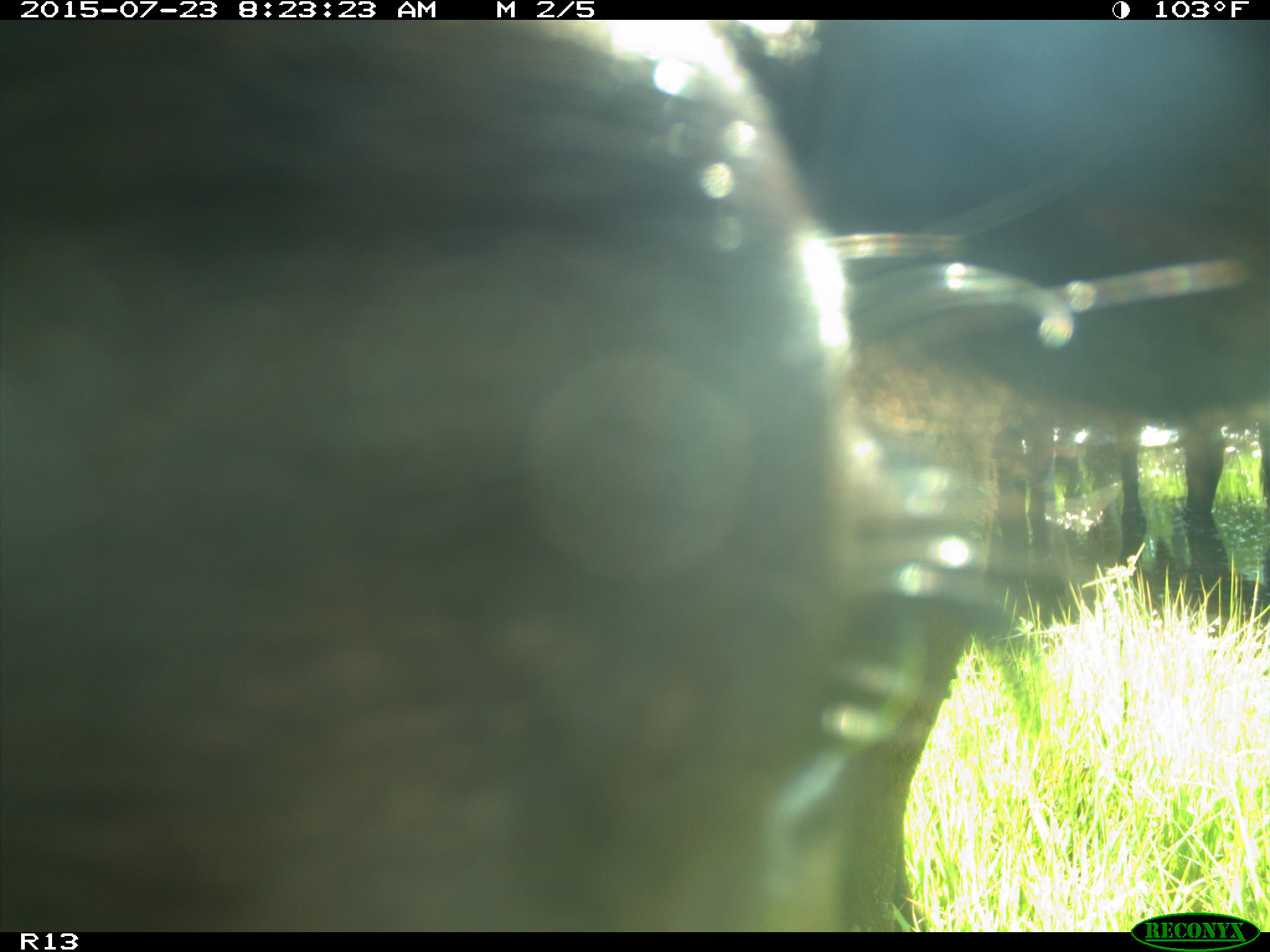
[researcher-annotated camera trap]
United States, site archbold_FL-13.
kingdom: Animalia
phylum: Chordata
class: Mammalia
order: Artiodactyla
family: Bovidae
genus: Bos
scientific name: Bos taurus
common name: domestic cow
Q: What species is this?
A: Bos taurus (domestic cow).